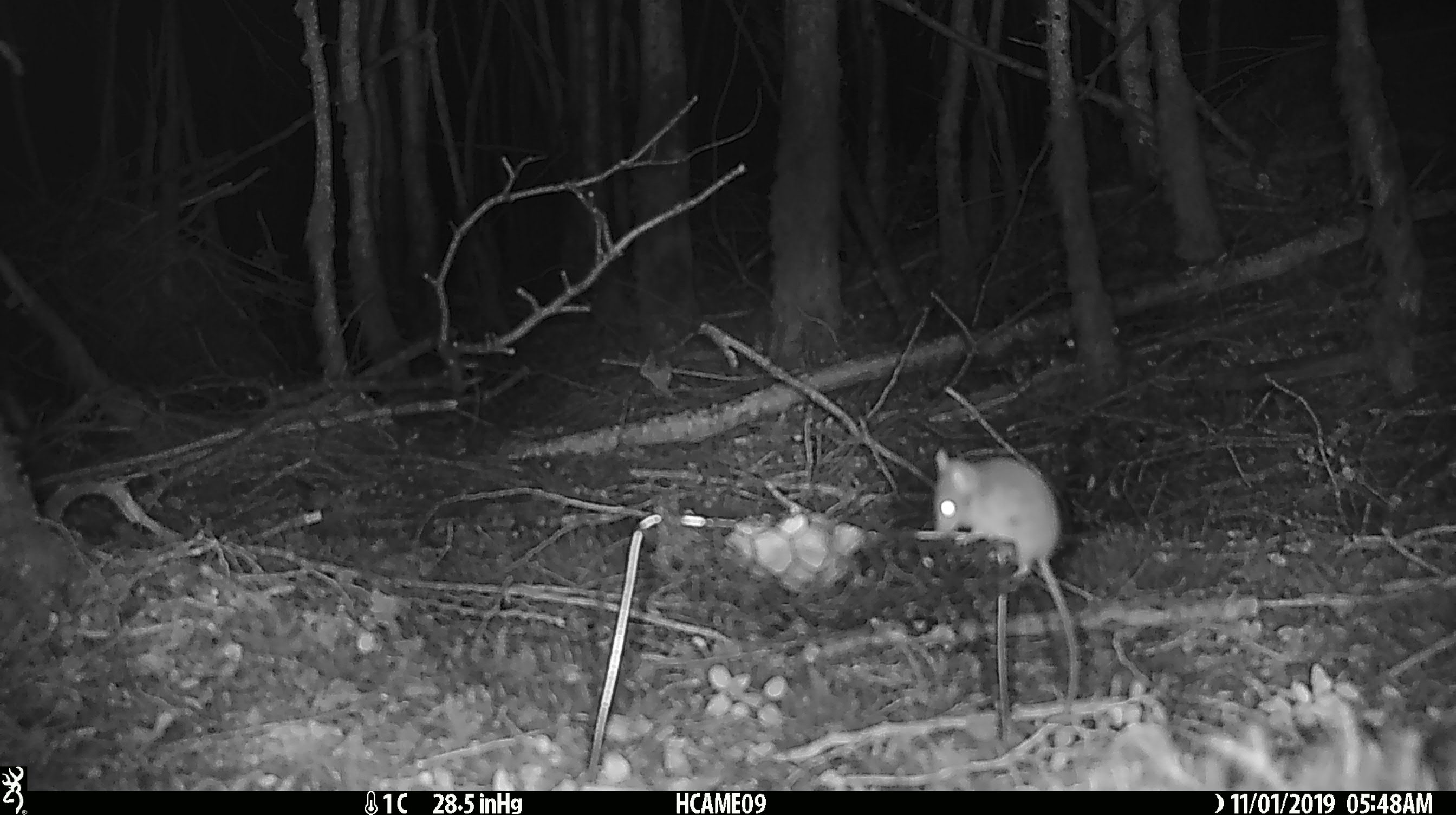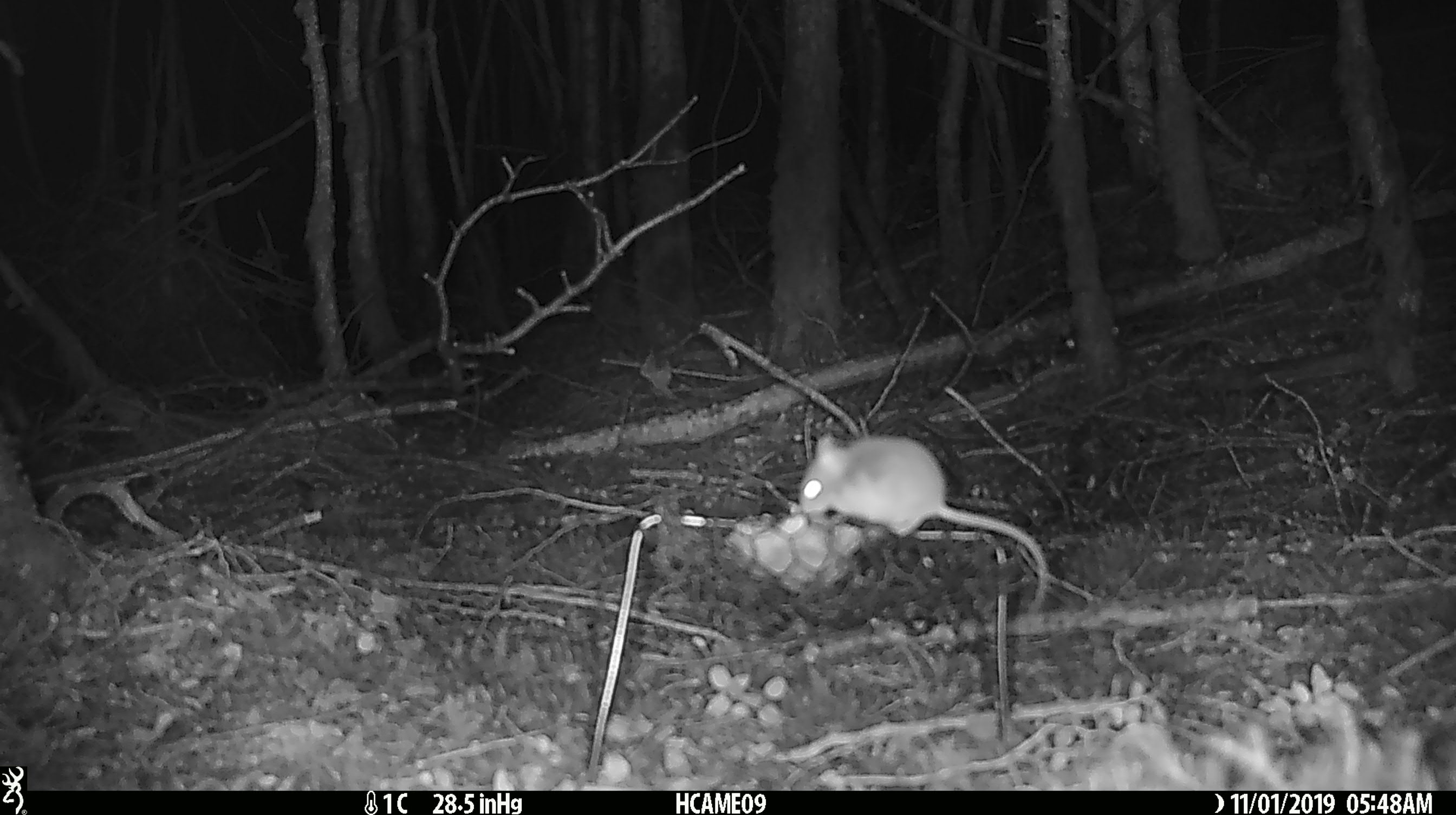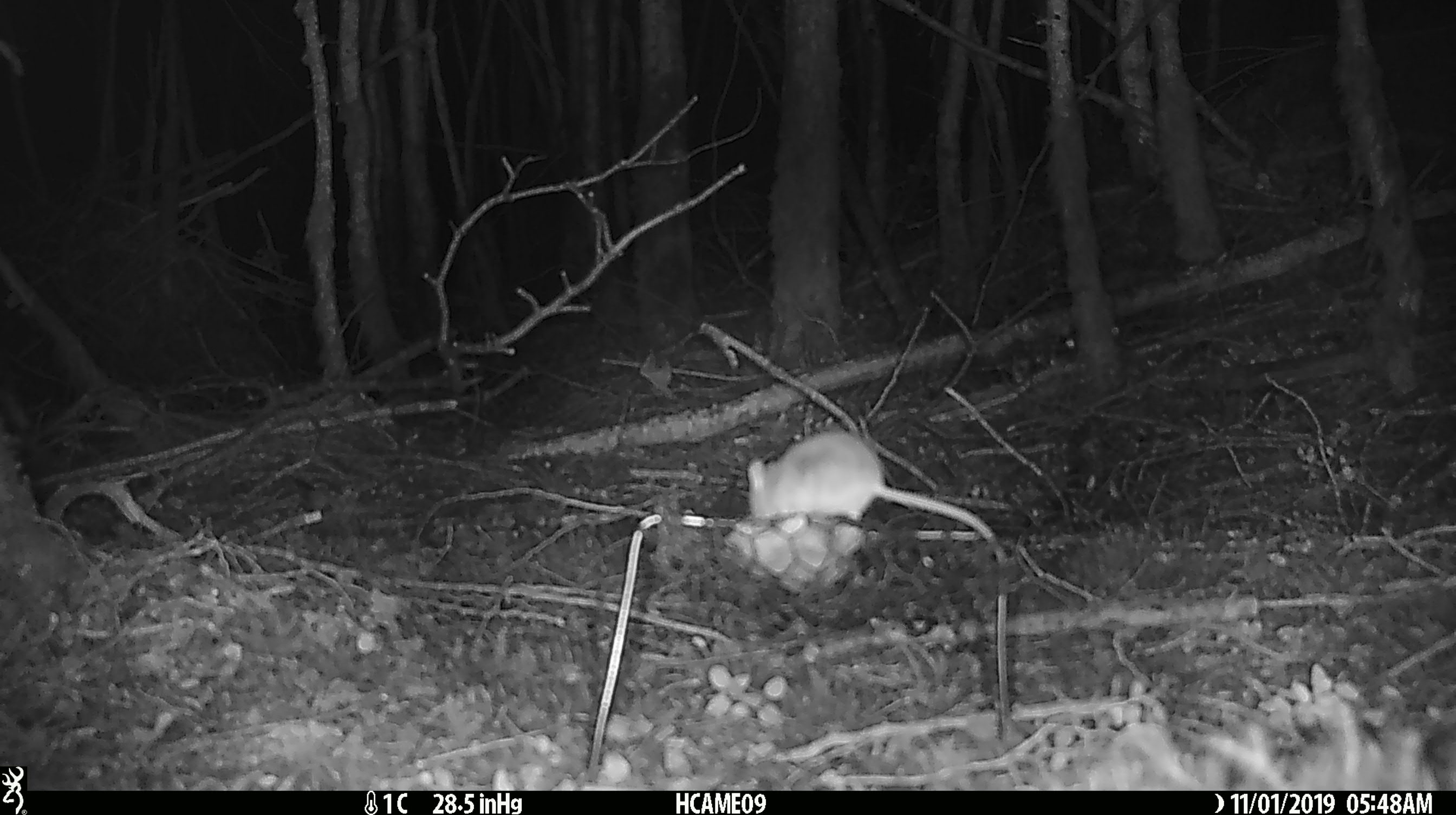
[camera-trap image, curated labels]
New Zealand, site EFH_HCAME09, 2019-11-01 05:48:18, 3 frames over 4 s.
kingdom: Animalia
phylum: Chordata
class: Mammalia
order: Rodentia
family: Muridae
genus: Mus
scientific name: Mus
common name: mouse